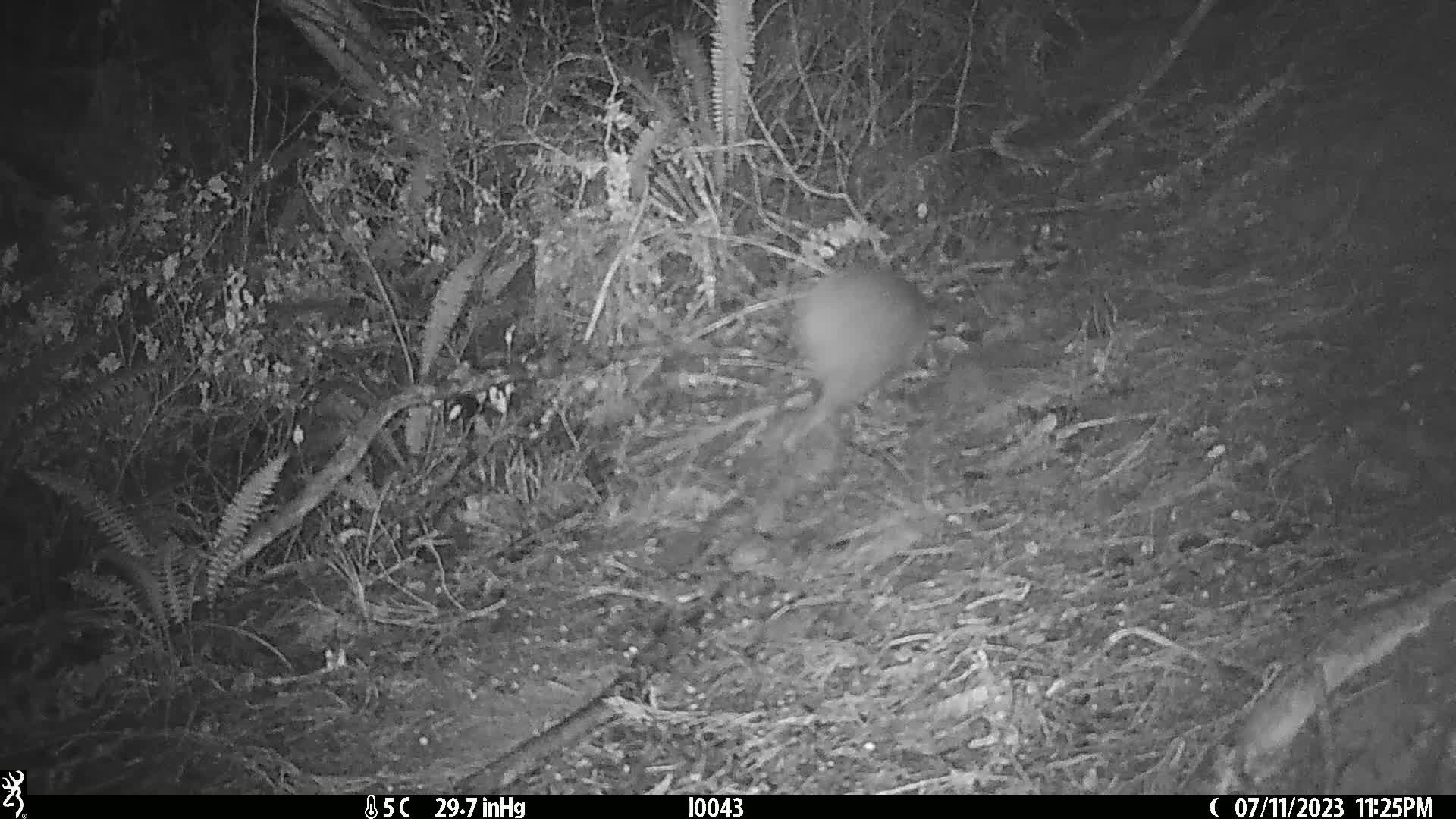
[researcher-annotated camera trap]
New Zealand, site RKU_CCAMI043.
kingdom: Animalia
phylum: Chordata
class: Aves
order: Apterygiformes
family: Apterygidae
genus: Apteryx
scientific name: Apteryx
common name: kiwi